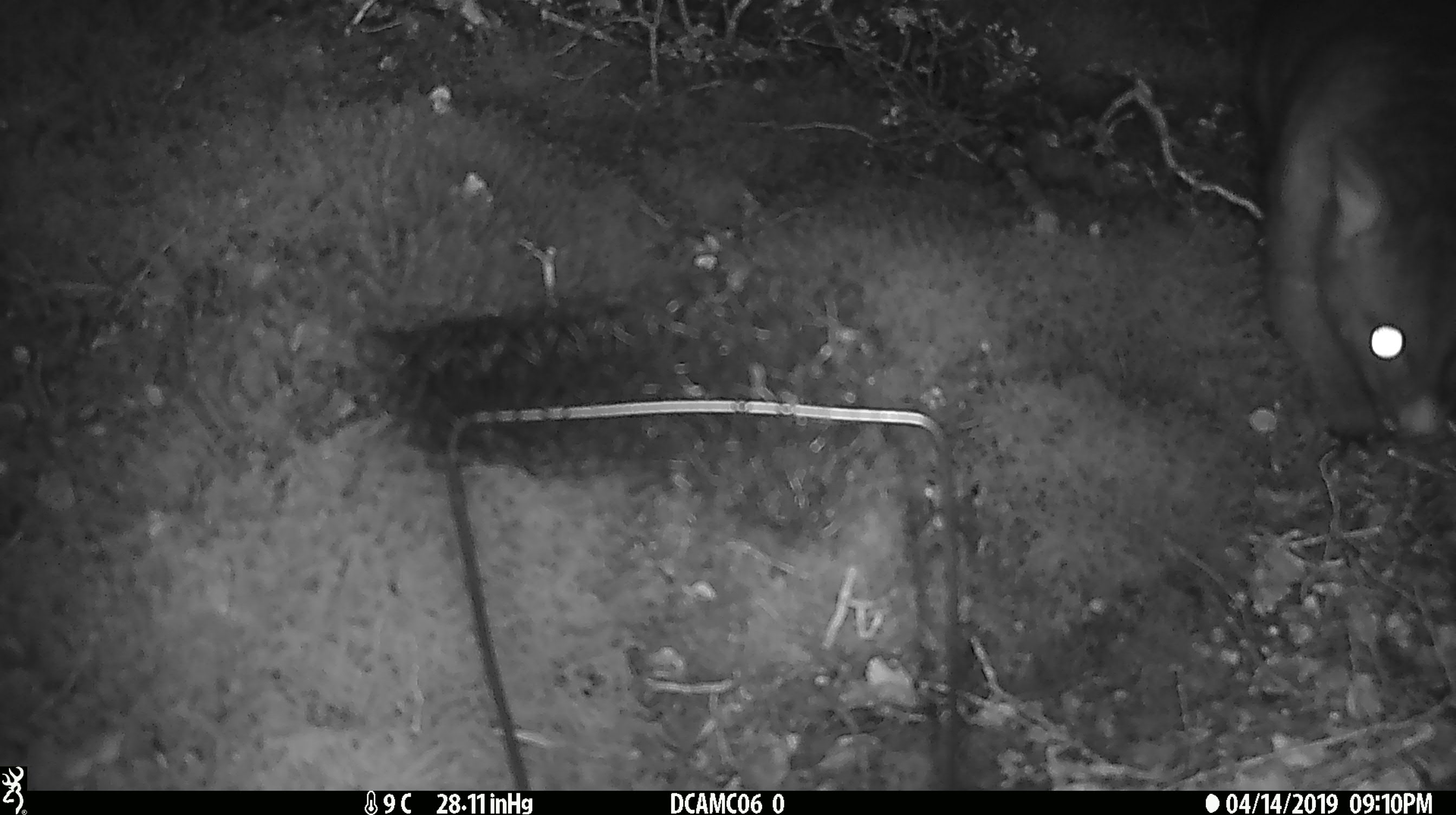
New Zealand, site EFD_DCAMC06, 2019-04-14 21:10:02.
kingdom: Animalia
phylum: Chordata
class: Mammalia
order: Diprotodontia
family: Phalangeridae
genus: Trichosurus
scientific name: Trichosurus vulpecula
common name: common brushtail possum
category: possum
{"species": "possum (common brushtail possum) (Trichosurus vulpecula)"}